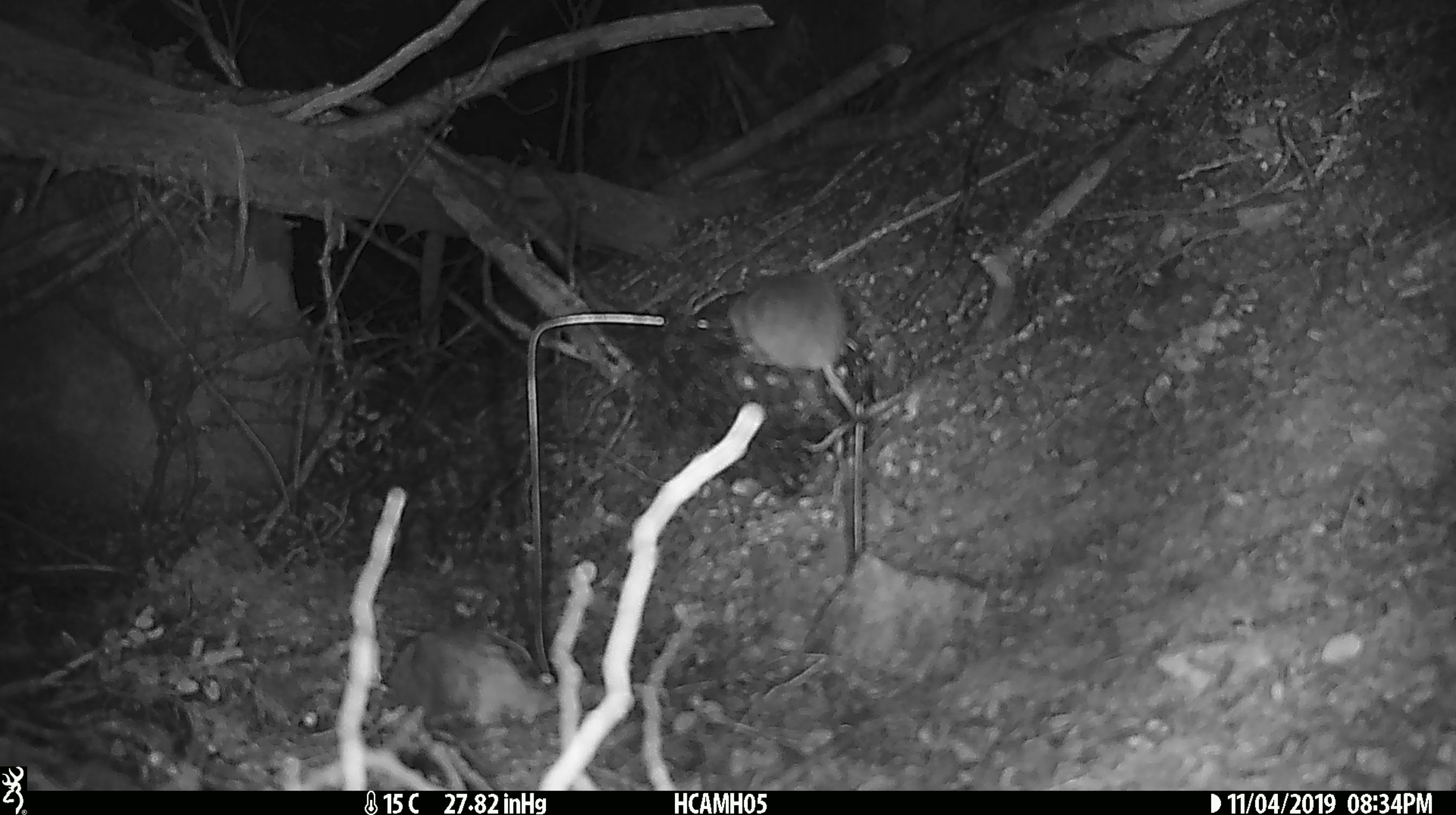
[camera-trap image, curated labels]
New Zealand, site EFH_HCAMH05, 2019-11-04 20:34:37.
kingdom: Animalia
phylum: Chordata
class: Mammalia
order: Rodentia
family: Muridae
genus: Mus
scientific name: Mus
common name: mouse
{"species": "mouse (Mus)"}